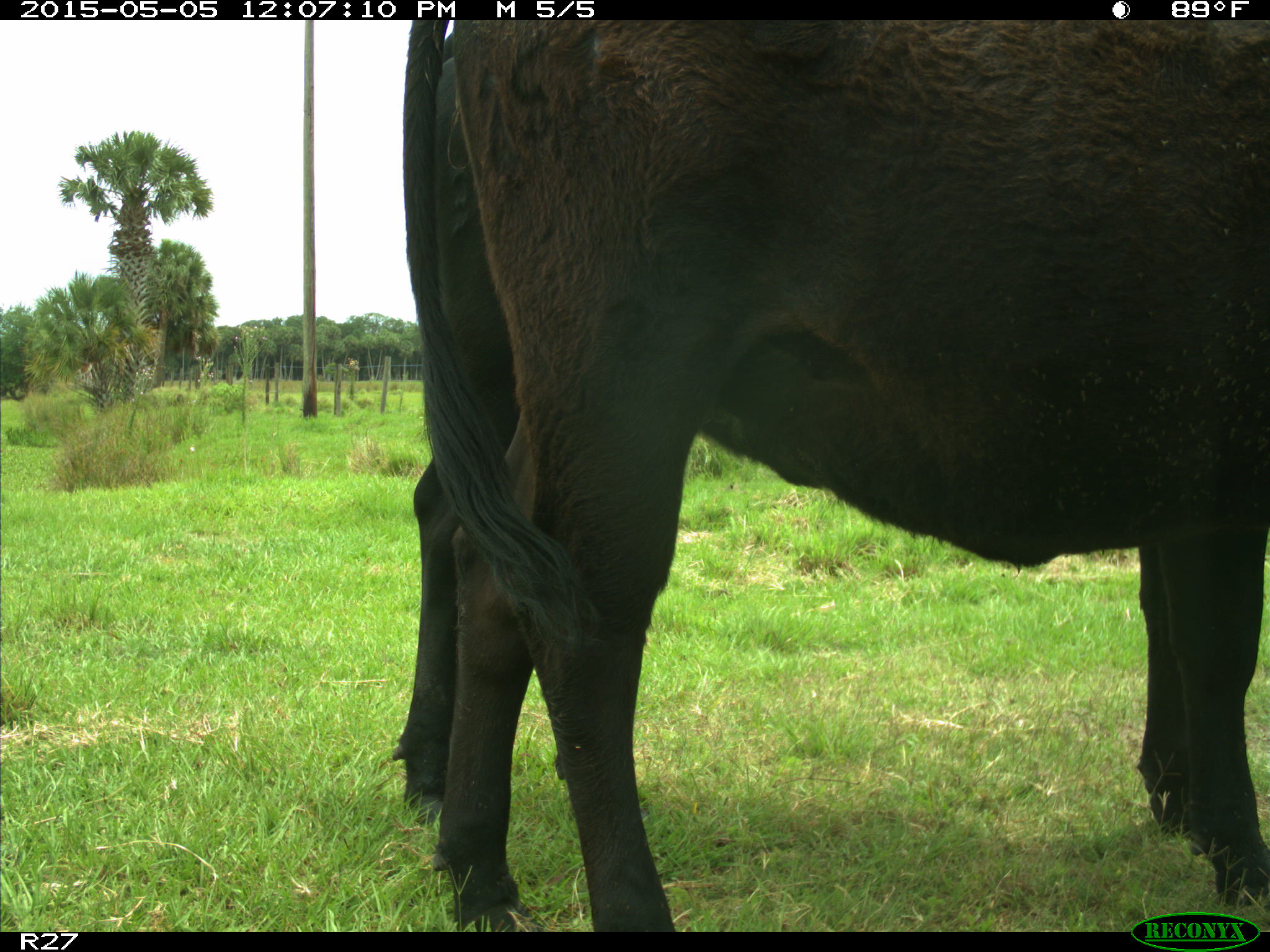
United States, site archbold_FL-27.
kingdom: Animalia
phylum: Chordata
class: Mammalia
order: Artiodactyla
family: Bovidae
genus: Bos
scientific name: Bos taurus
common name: domestic cow